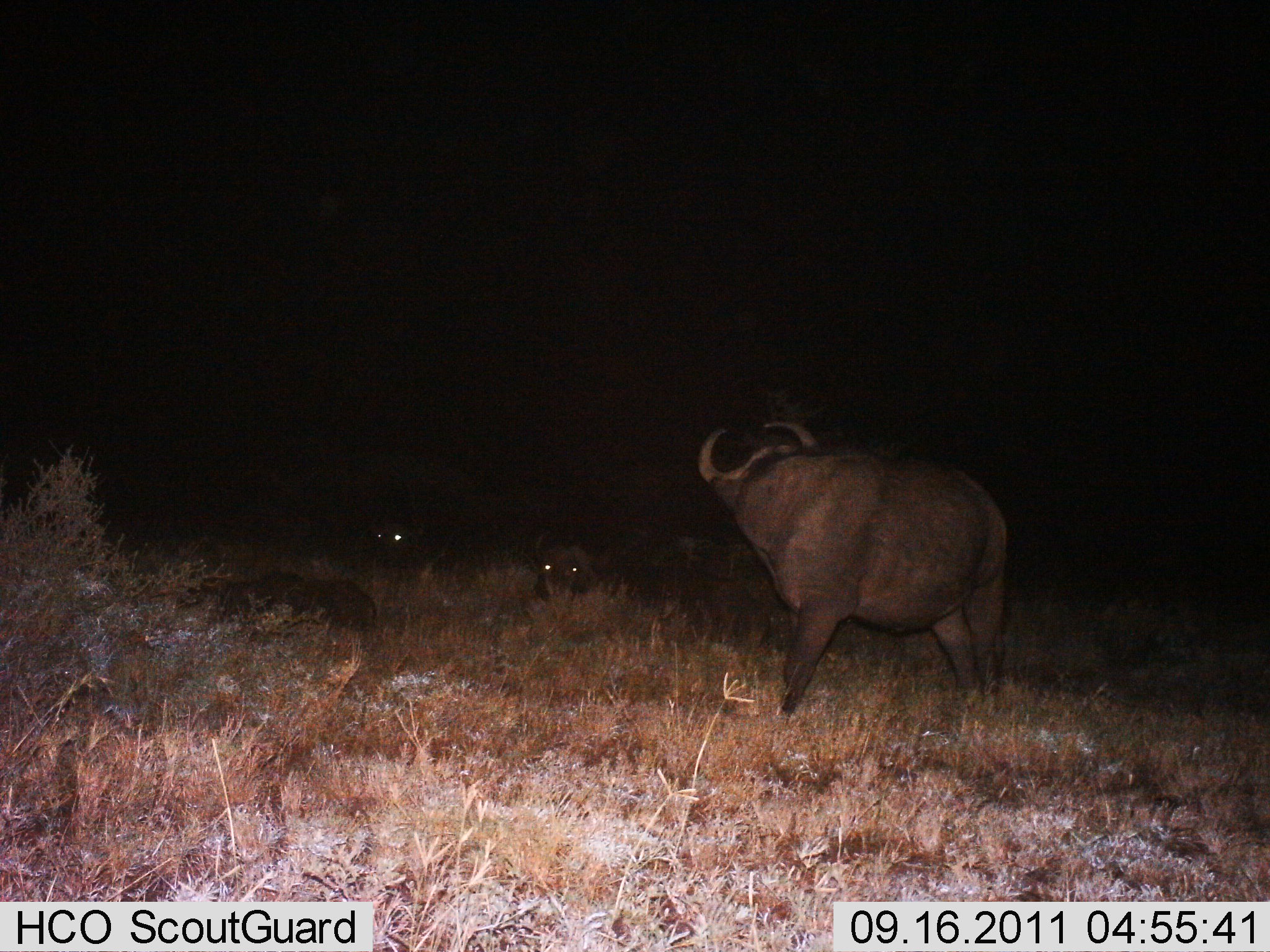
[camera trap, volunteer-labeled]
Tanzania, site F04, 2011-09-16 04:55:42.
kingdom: Animalia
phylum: Chordata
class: Mammalia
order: Artiodactyla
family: Bovidae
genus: Syncerus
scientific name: Syncerus caffer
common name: cape buffalo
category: buffalo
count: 1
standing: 93%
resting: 43%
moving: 0%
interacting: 14%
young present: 0%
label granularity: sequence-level